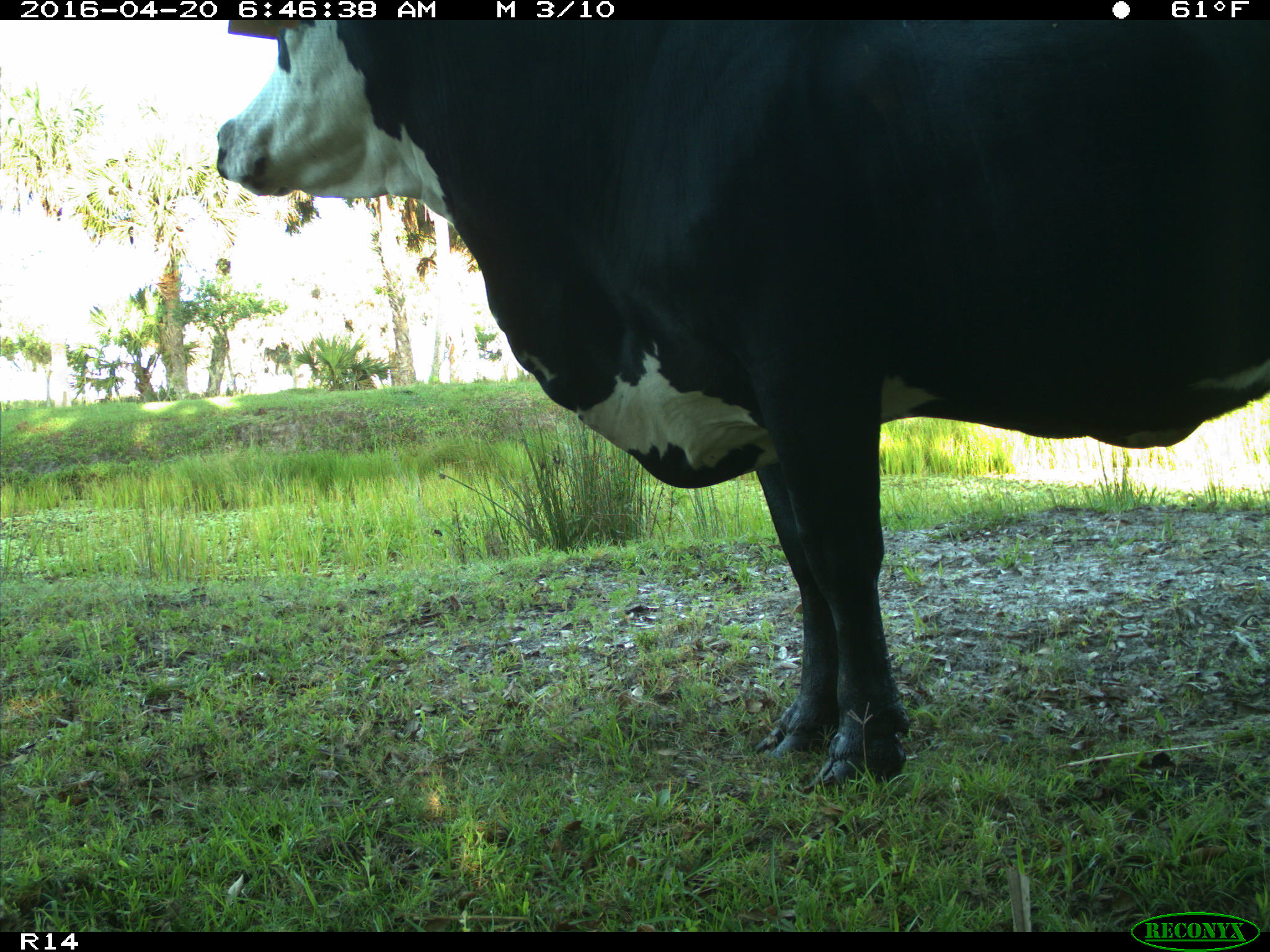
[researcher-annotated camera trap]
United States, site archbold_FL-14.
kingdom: Animalia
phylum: Chordata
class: Mammalia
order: Artiodactyla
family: Bovidae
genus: Bos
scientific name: Bos taurus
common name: domestic cow